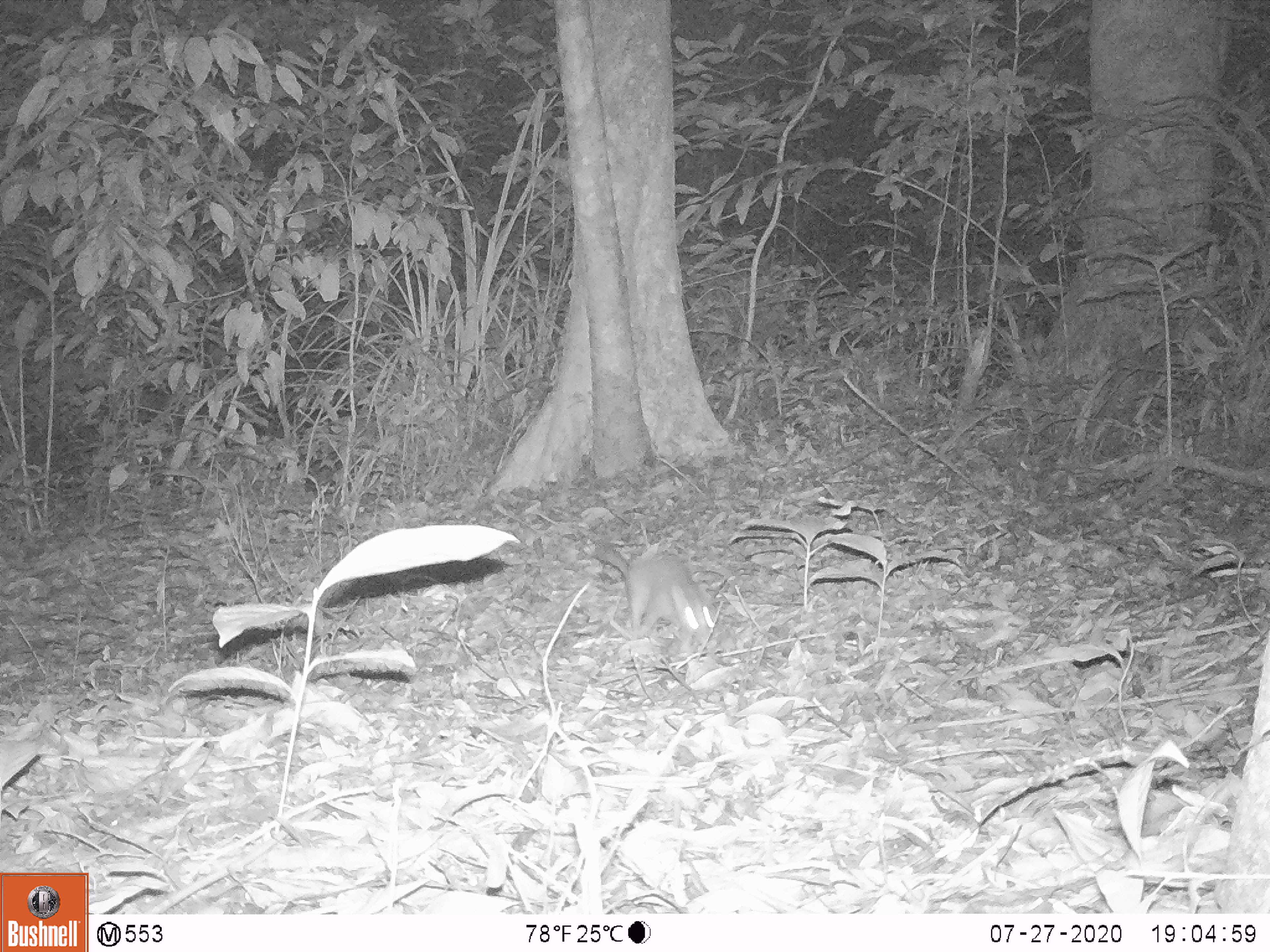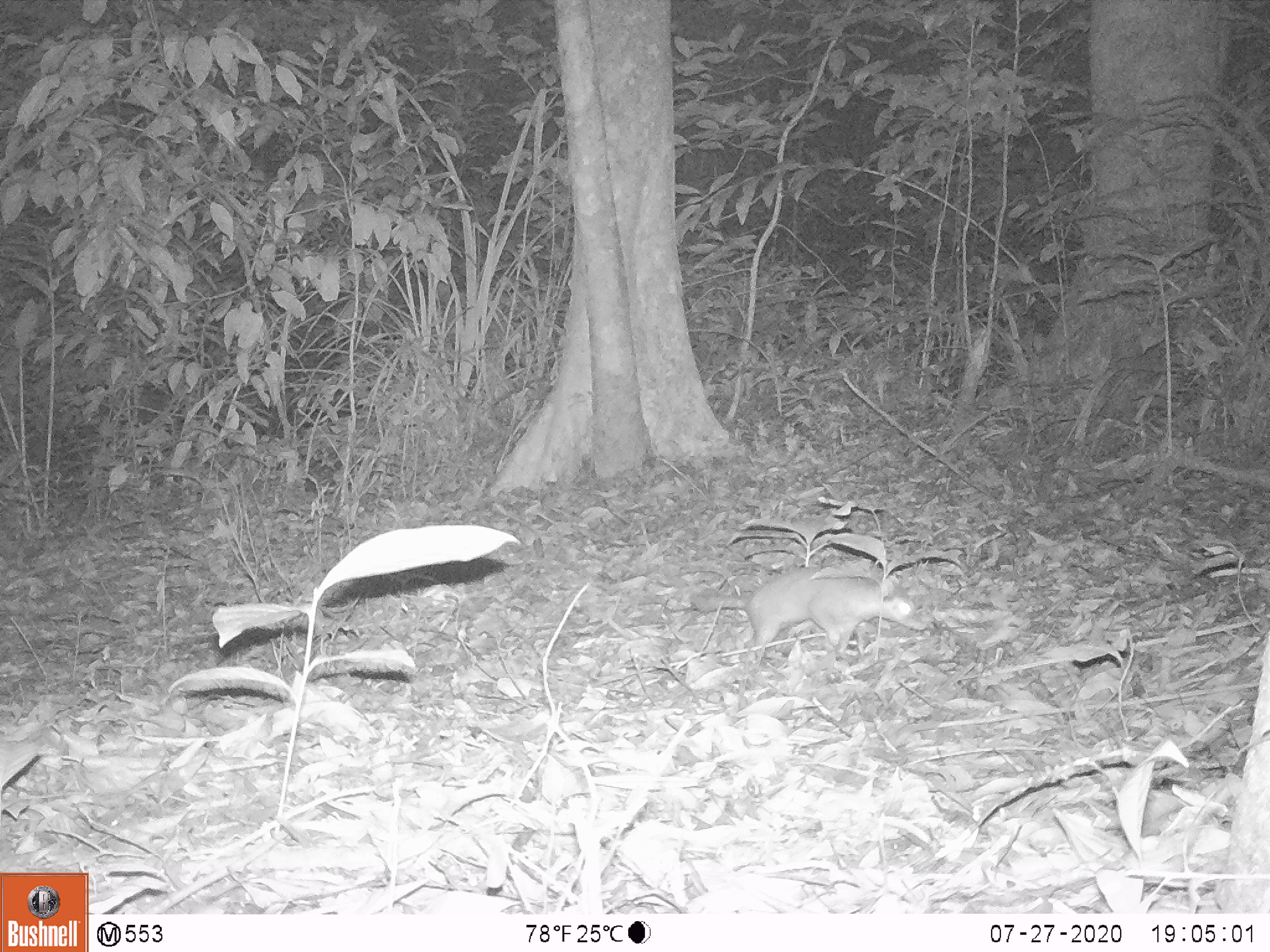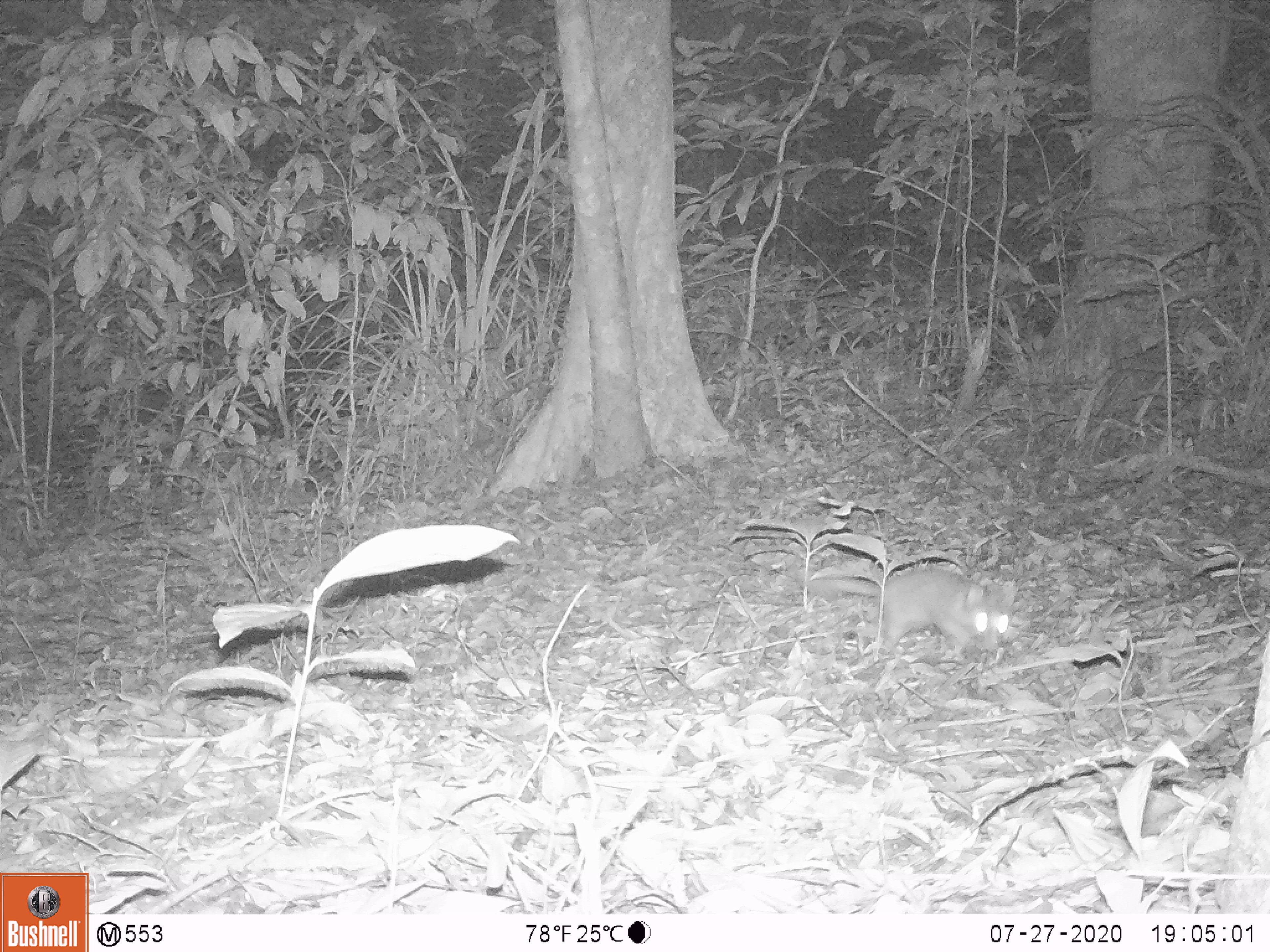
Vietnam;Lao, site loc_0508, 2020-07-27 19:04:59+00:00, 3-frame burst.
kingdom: Animalia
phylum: Chordata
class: Mammalia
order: Carnivora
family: Mustelidae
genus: Melogale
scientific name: Melogale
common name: ferret badger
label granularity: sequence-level